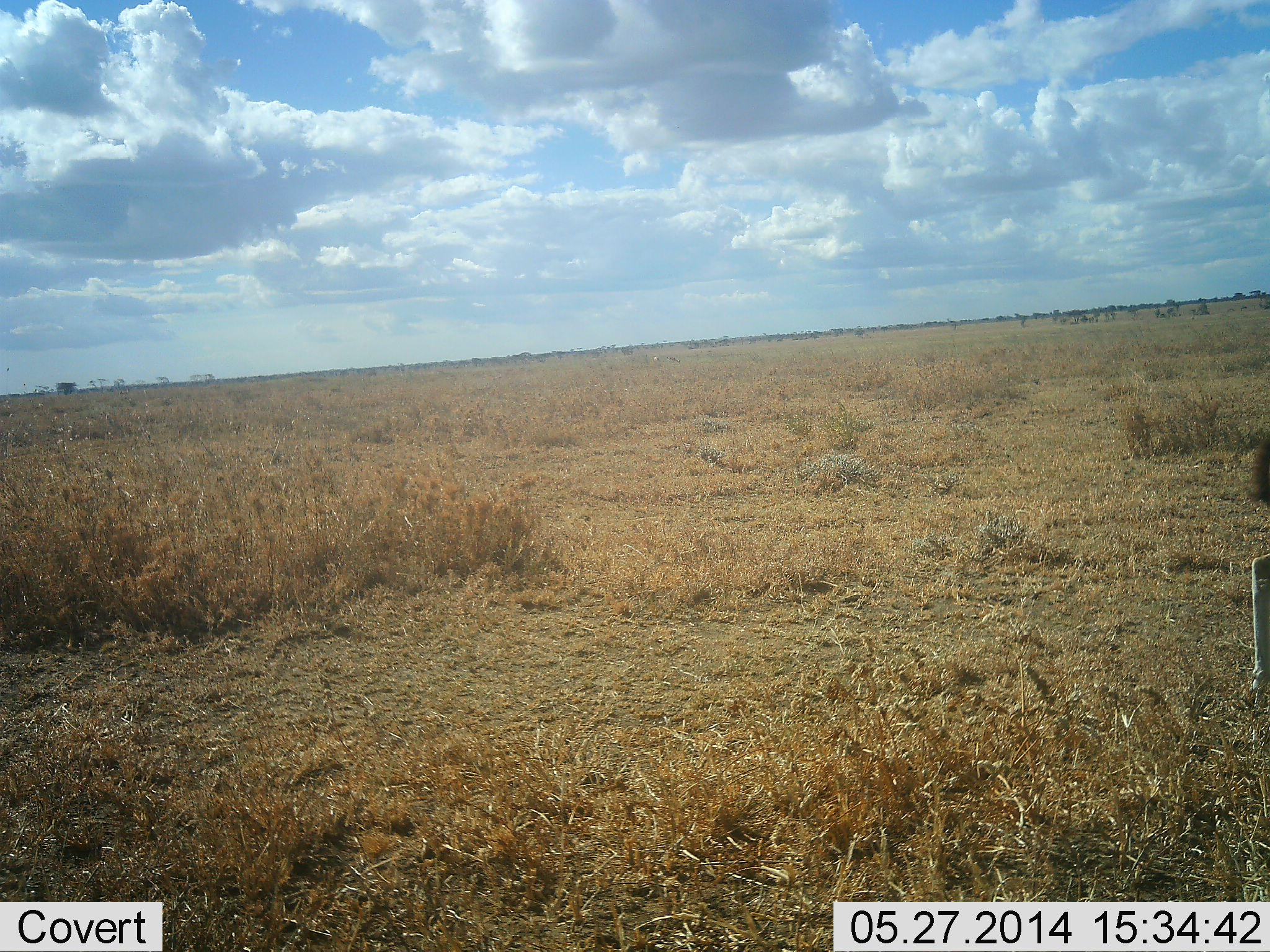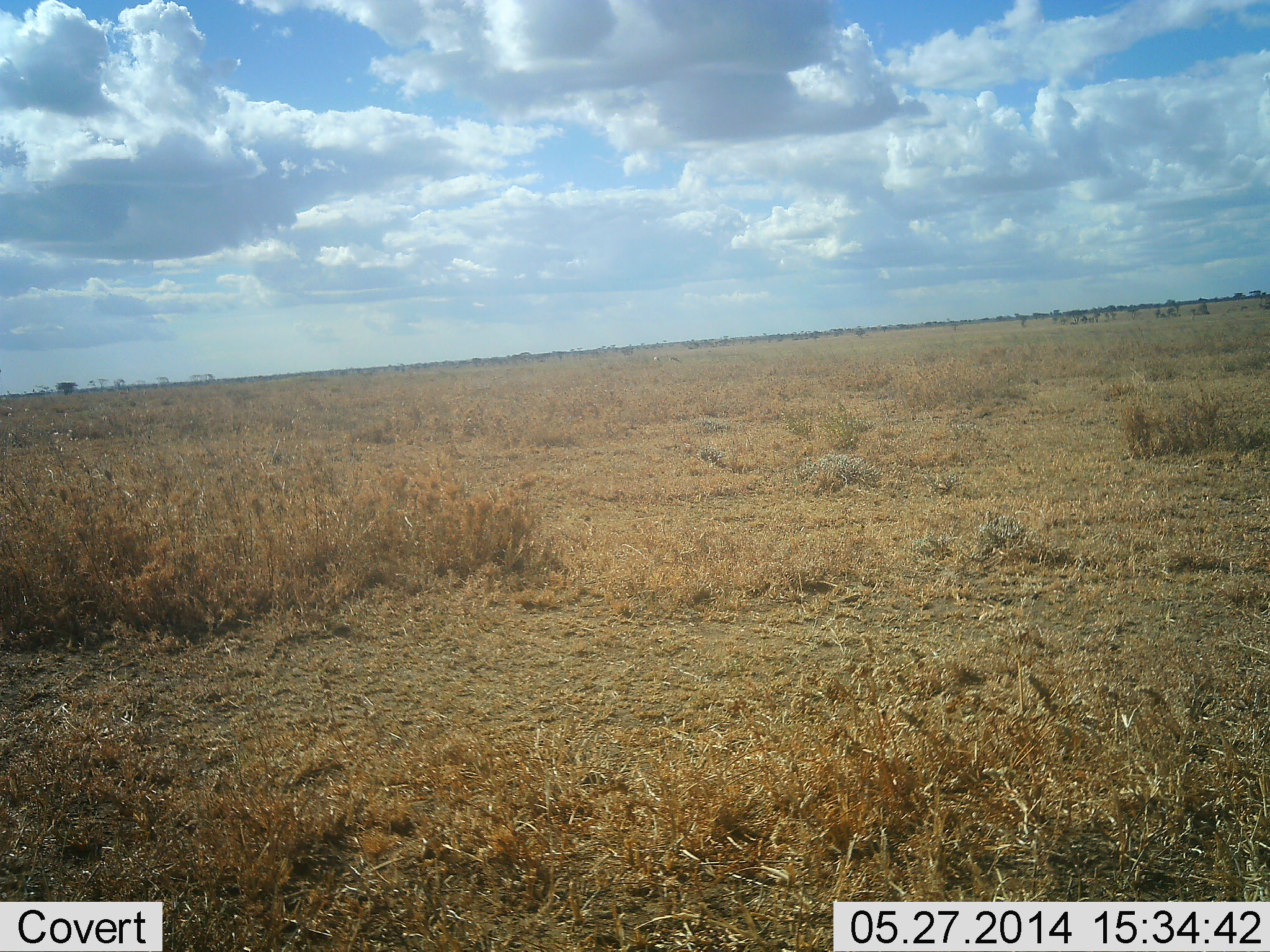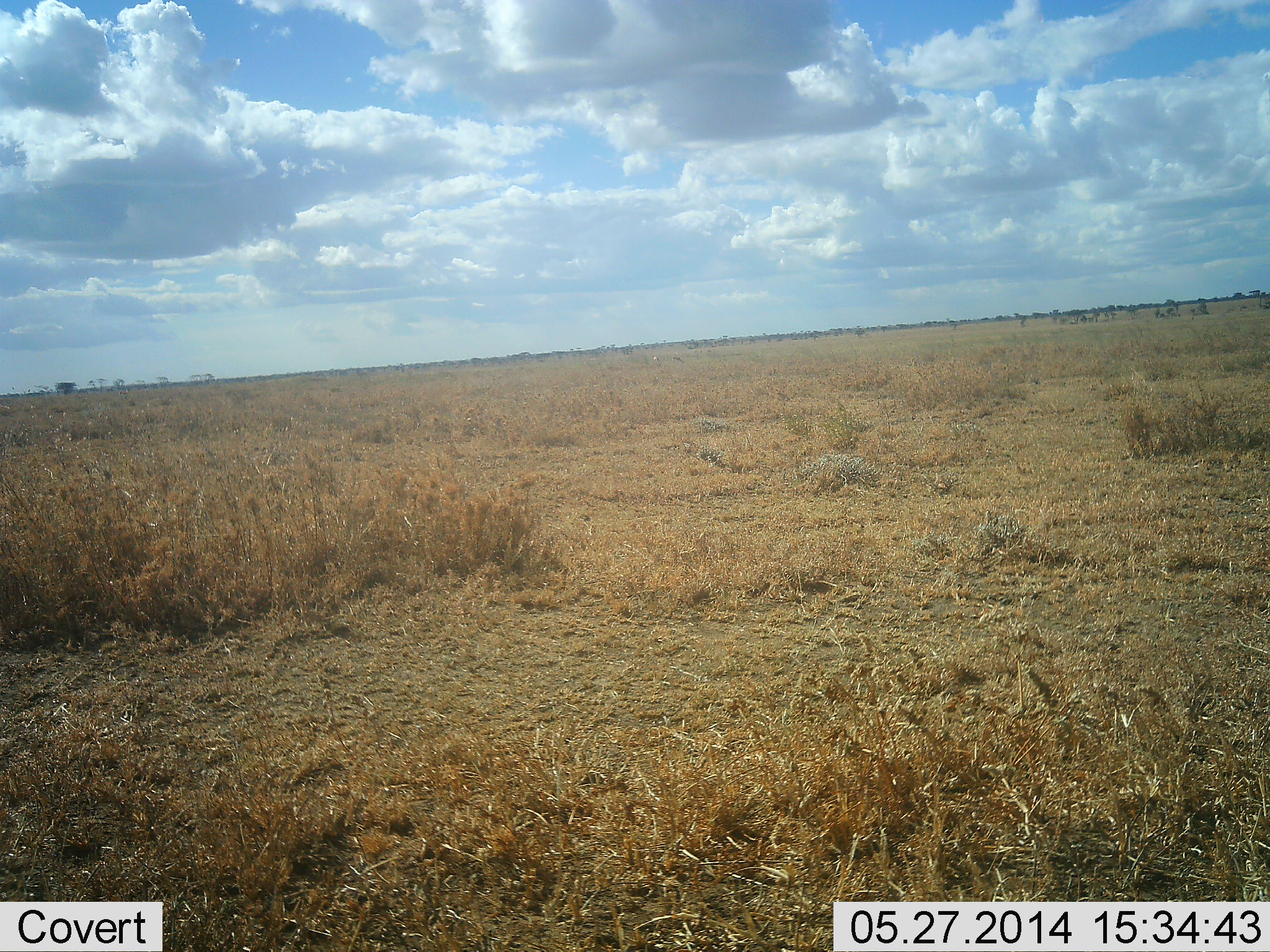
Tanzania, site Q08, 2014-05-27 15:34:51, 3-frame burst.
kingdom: Animalia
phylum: Chordata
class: Mammalia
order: Artiodactyla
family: Bovidae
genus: Eudorcas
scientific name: Eudorcas thomsonii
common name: thomson's gazelle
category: gazellethomsons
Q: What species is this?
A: Gazellethomsons (thomson's gazelle) (Eudorcas thomsonii).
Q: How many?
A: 1.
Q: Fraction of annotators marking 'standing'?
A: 0%.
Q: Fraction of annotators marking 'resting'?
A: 0%.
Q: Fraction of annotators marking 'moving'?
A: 100%.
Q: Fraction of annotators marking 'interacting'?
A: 0%.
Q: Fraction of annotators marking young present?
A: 0%.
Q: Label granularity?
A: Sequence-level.